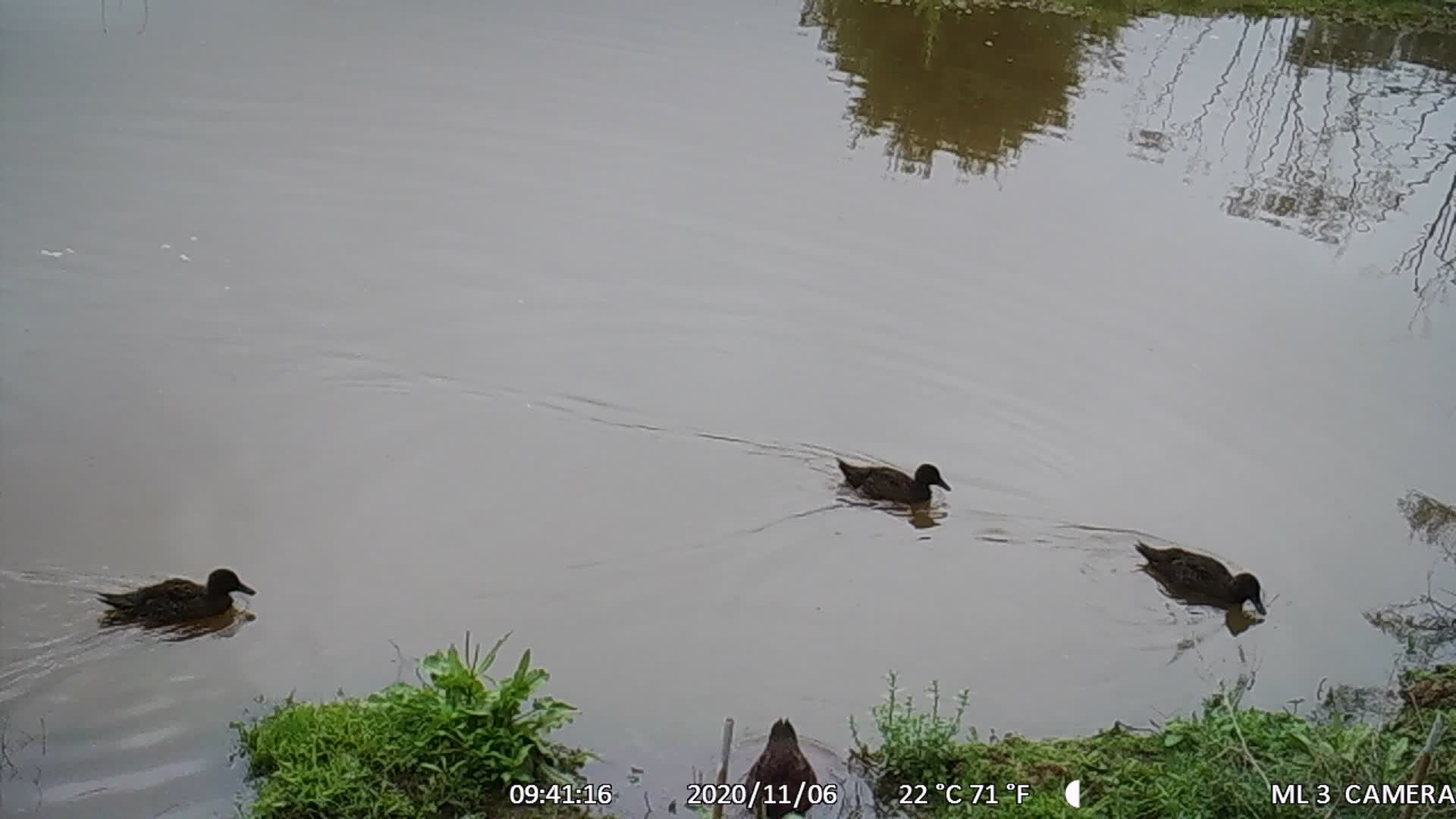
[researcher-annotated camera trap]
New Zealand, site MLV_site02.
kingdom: Animalia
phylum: Chordata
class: Aves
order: Anseriformes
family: Anatidae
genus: Anas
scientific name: Anas chlorotis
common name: brown teal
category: pateke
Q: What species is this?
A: Pateke (brown teal) (Anas chlorotis).